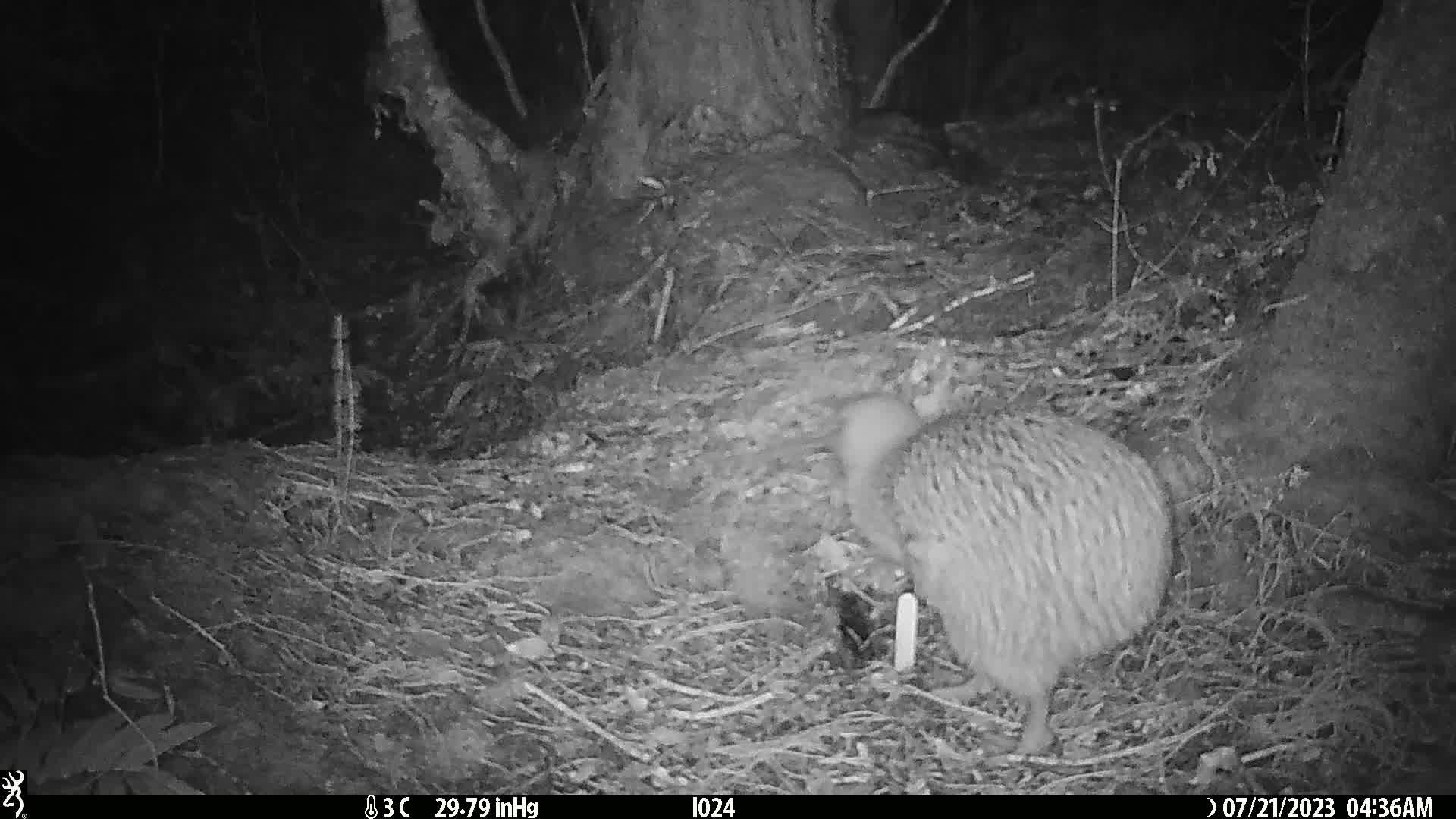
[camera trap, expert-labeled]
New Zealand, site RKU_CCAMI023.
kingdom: Animalia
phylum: Chordata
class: Aves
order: Apterygiformes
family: Apterygidae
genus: Apteryx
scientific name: Apteryx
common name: kiwi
Kiwi (Apteryx).